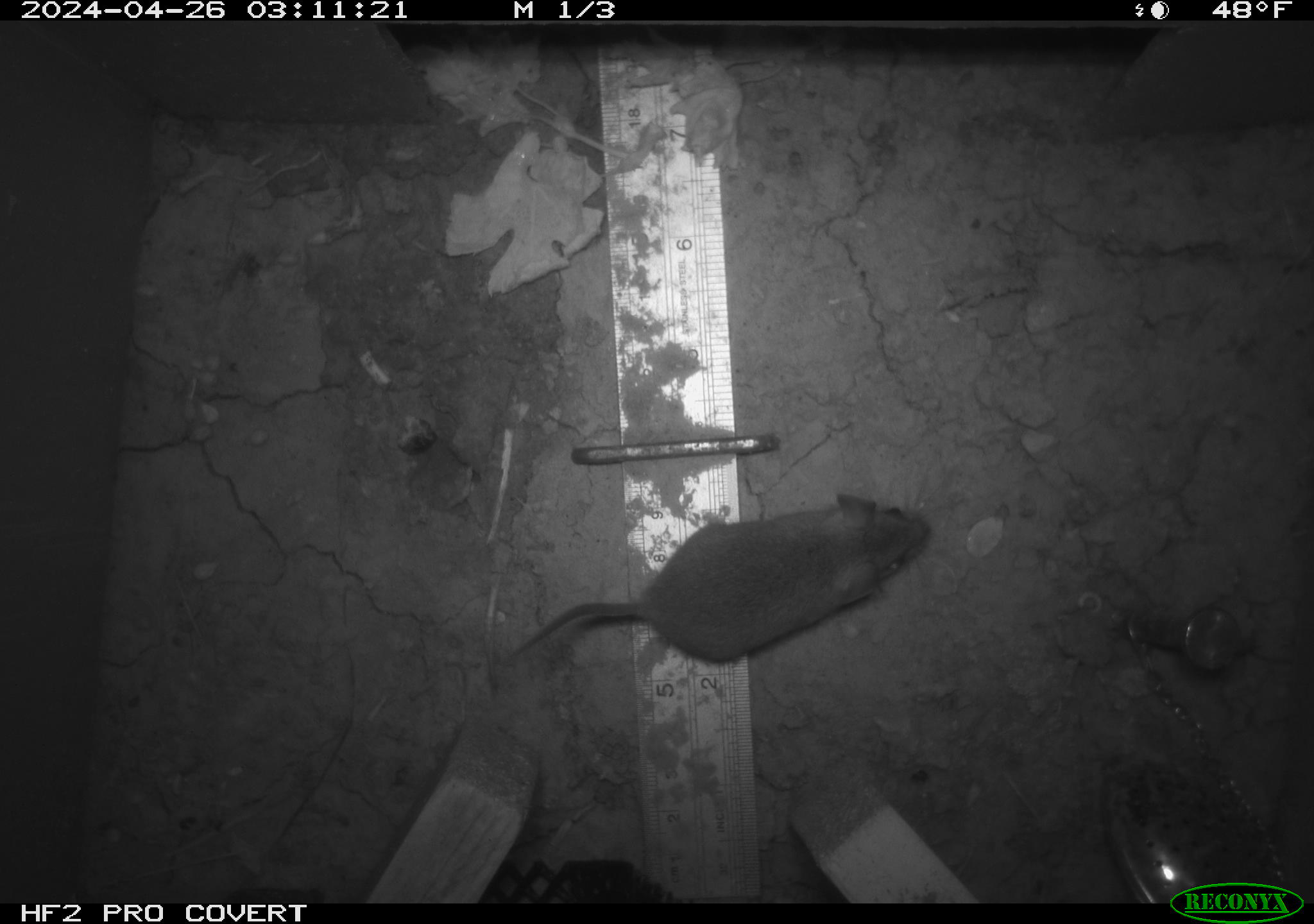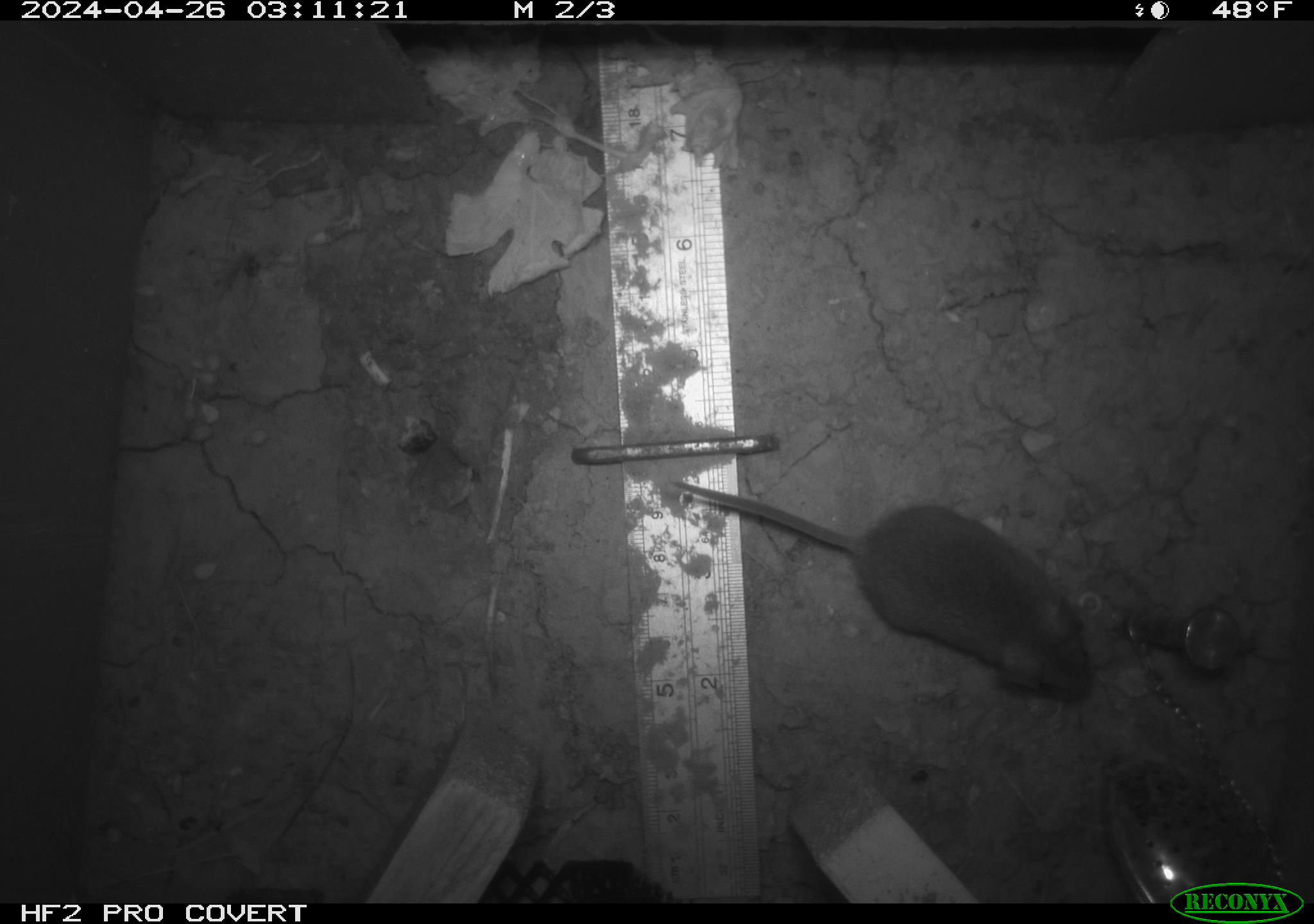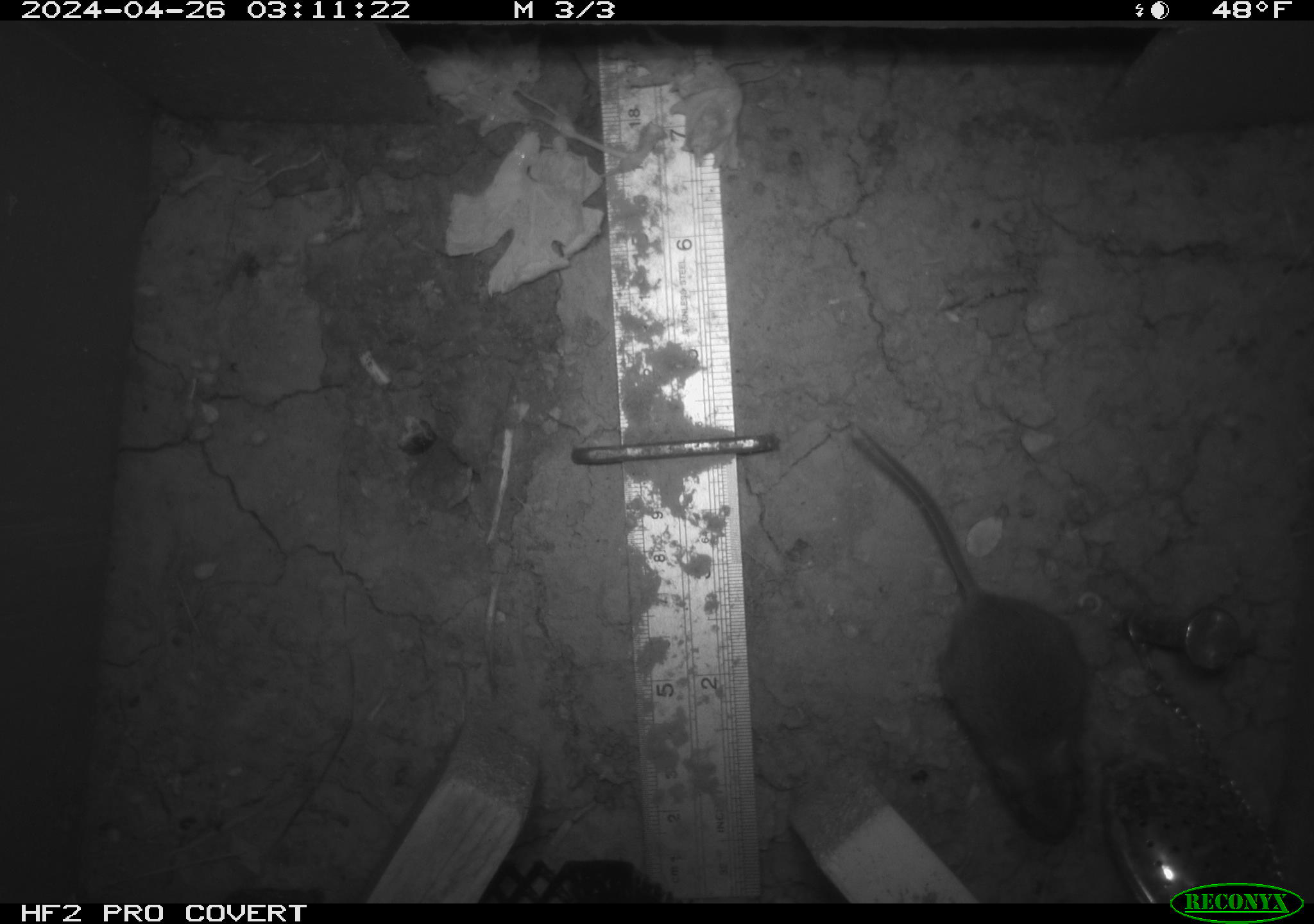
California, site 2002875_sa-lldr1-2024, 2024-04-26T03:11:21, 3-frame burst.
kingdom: Animalia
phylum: Chordata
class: Mammalia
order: Rodentia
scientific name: Rodentia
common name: mouse species